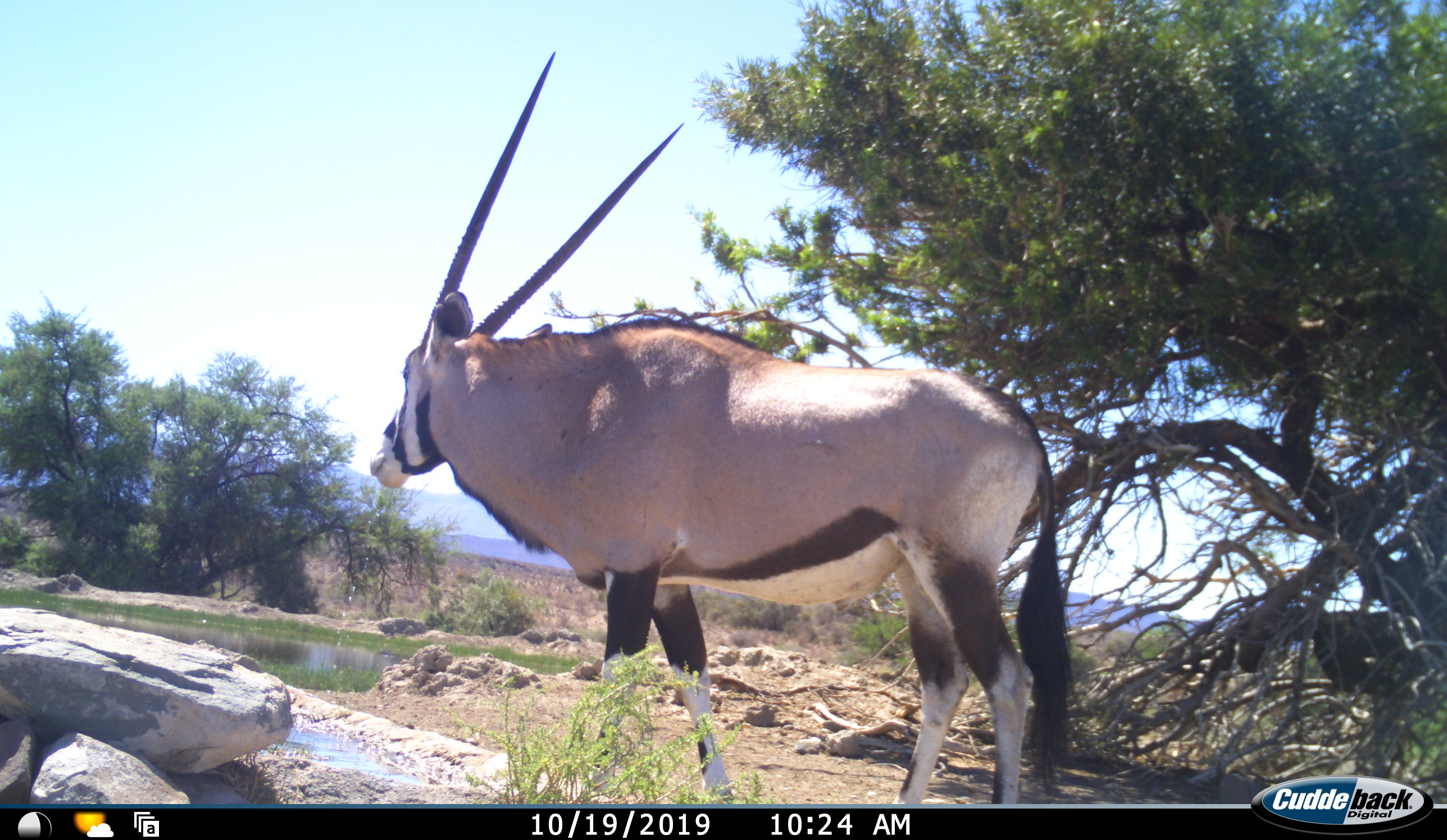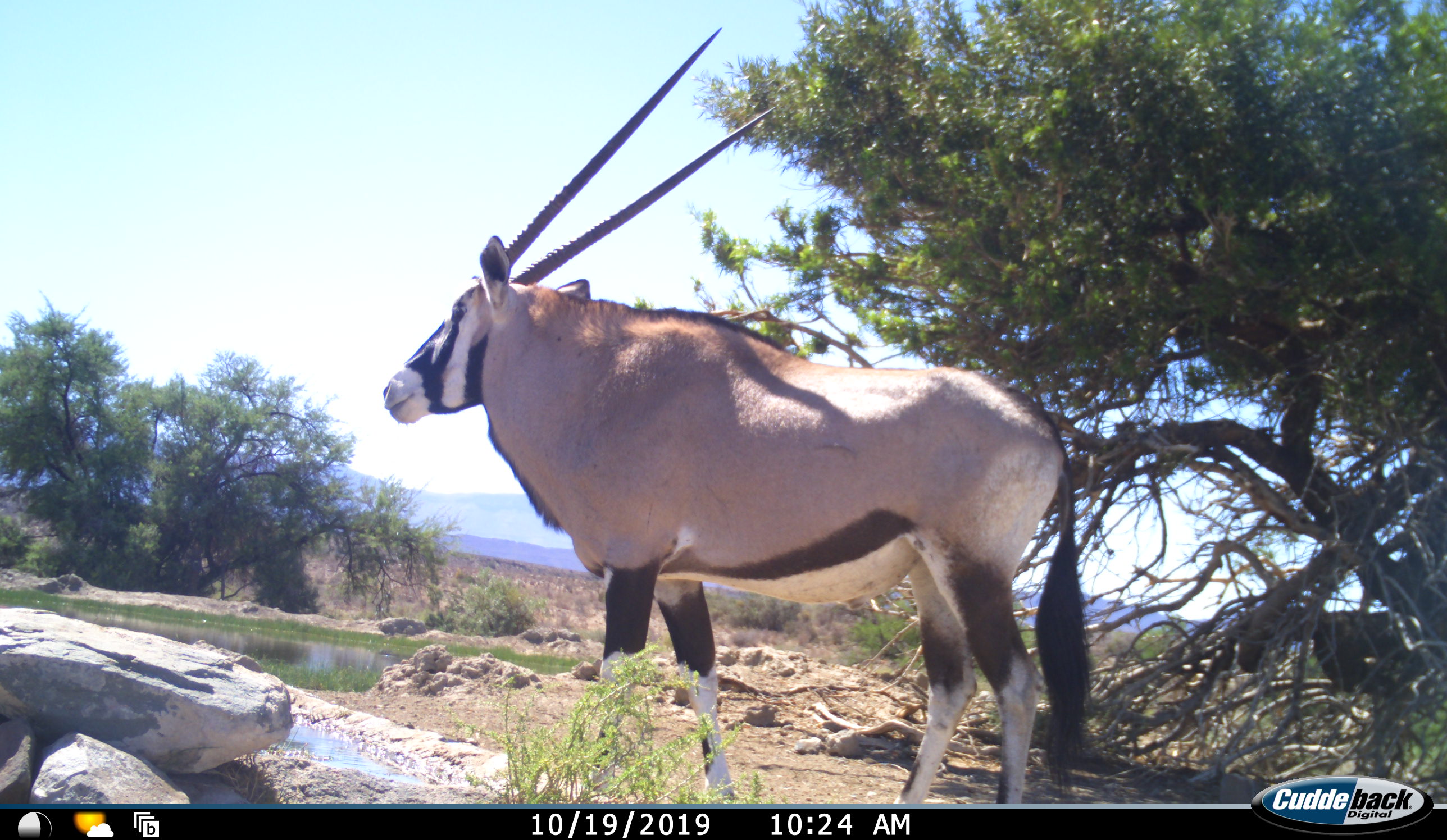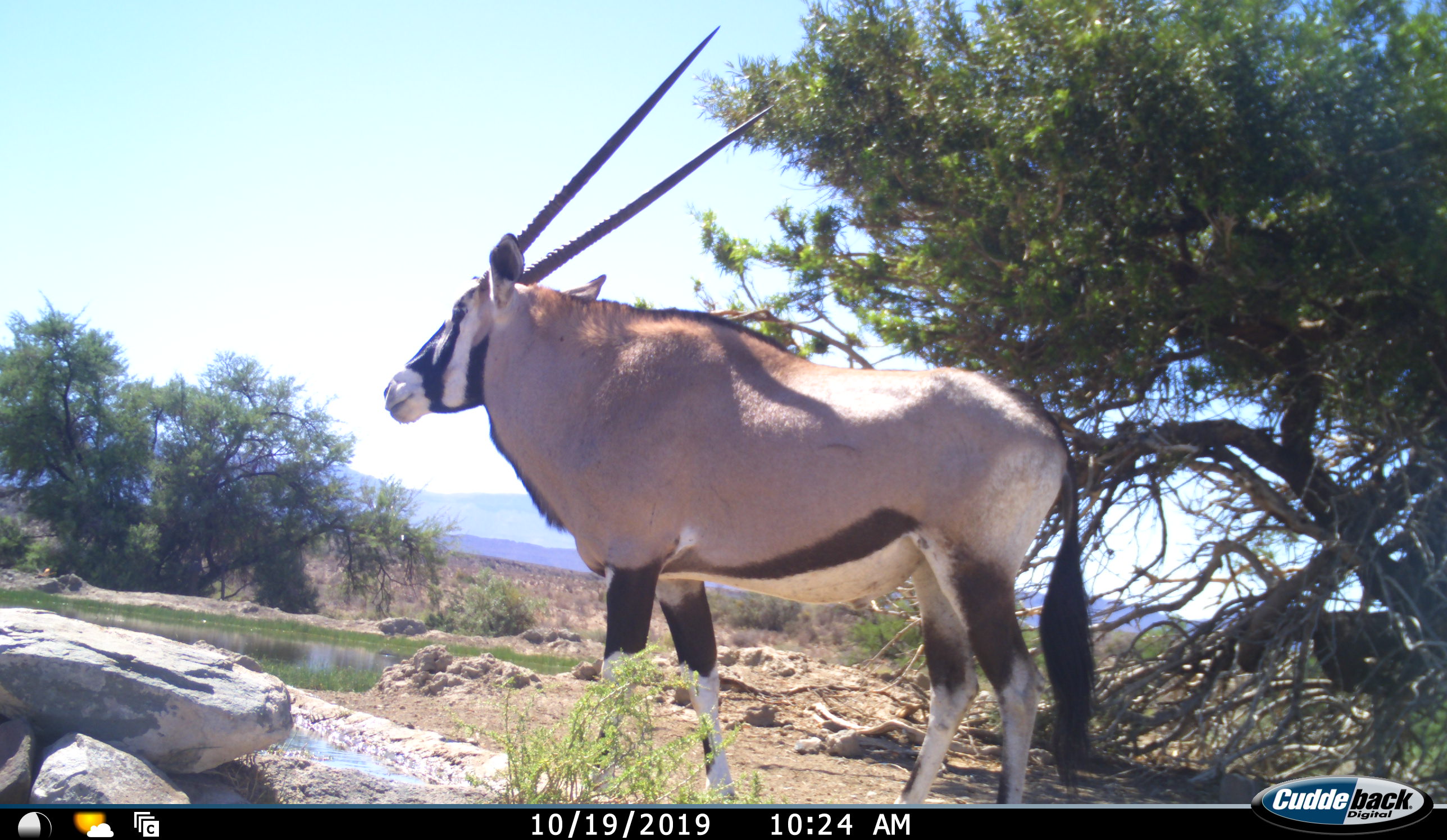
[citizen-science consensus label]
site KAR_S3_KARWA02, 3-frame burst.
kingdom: Animalia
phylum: Chordata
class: Mammalia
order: Artiodactyla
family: Bovidae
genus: Oryx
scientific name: Oryx gazella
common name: gemsbok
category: oryx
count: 1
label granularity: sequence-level